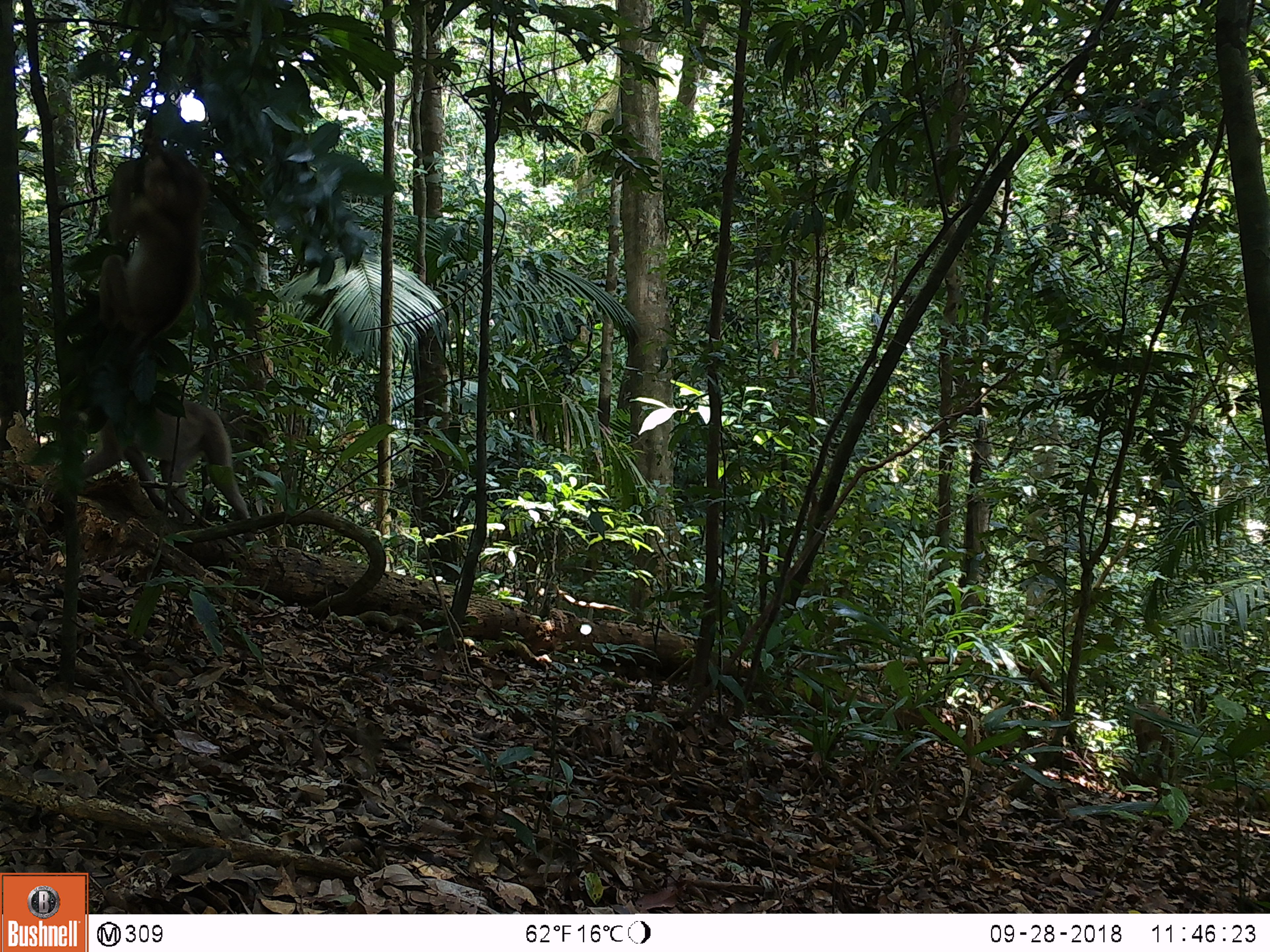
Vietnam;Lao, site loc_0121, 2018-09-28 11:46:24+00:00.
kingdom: Animalia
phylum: Chordata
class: Mammalia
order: Primates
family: Cercopithecidae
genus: Macaca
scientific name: Macaca nemestrina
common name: pig-tailed macaque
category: pig tailed macaque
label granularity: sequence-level